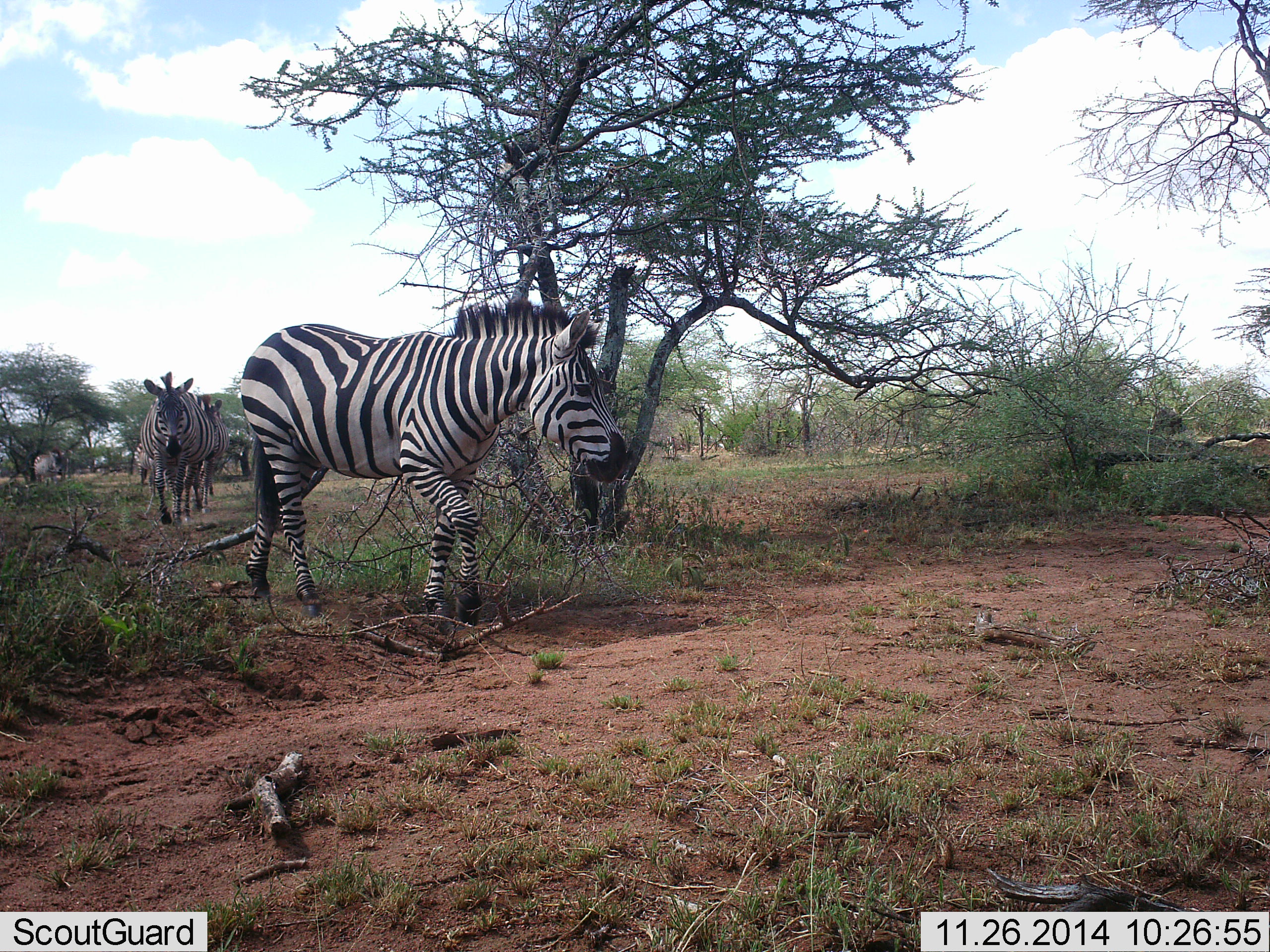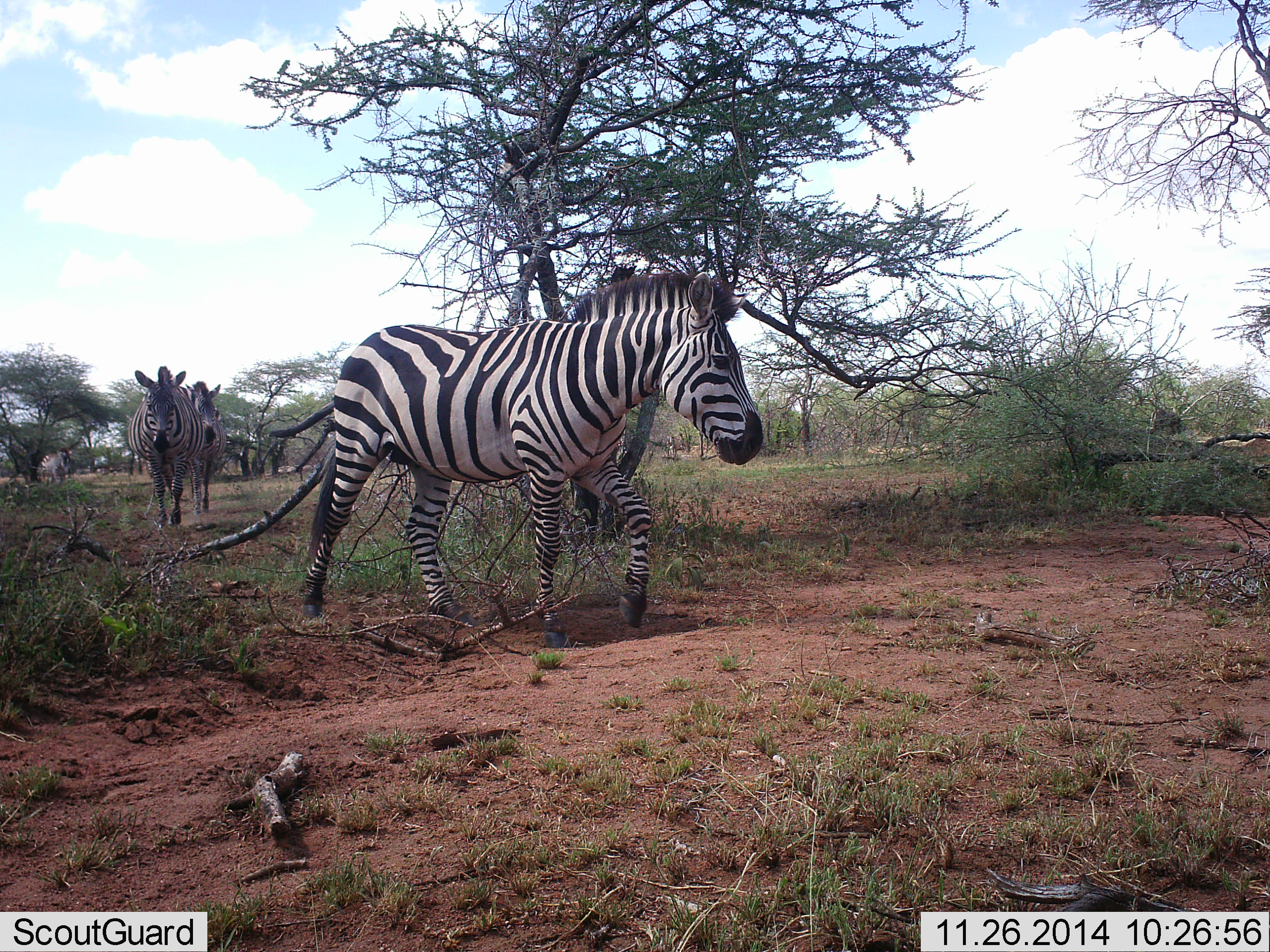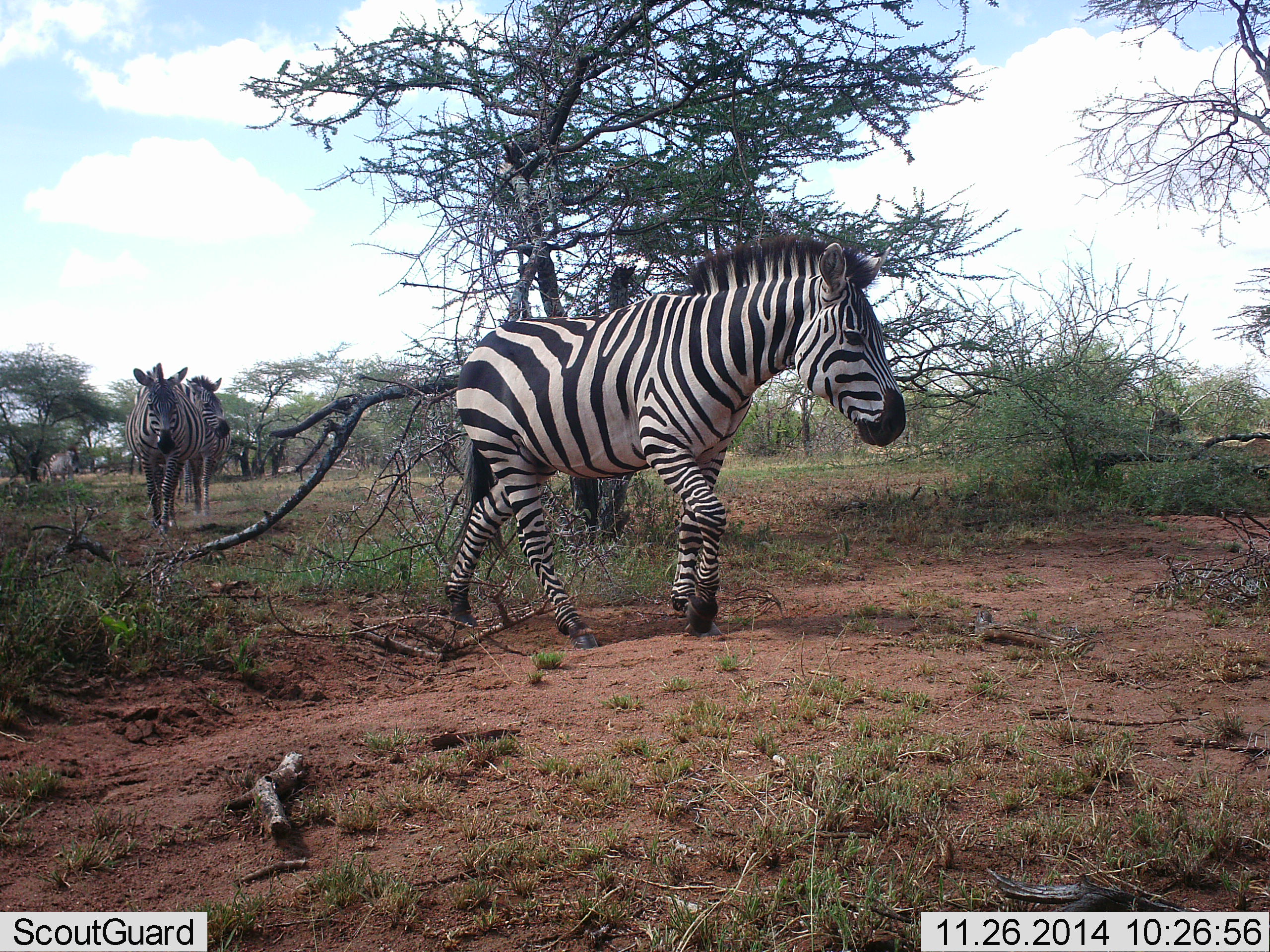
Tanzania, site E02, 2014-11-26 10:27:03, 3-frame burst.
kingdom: Animalia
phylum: Chordata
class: Mammalia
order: Perissodactyla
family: Equidae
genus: Equus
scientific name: Equus quagga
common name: plains zebra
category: zebra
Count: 4.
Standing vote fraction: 10%.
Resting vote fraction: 0%.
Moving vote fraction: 100%.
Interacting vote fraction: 0%.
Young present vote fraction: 0%.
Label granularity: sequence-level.